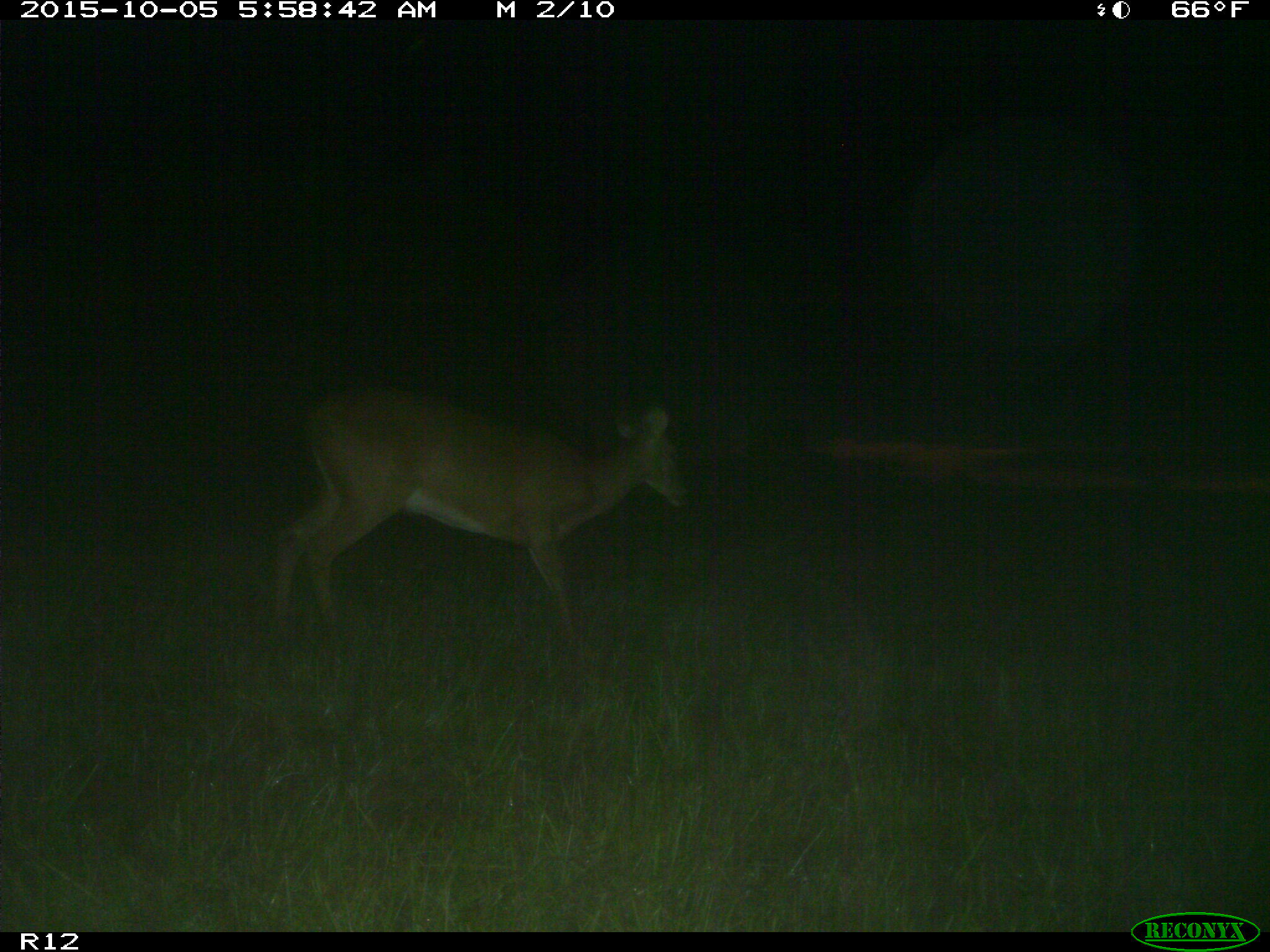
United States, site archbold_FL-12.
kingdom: Animalia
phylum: Chordata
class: Mammalia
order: Artiodactyla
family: Cervidae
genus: Odocoileus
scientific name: Odocoileus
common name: deer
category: unidentified deer